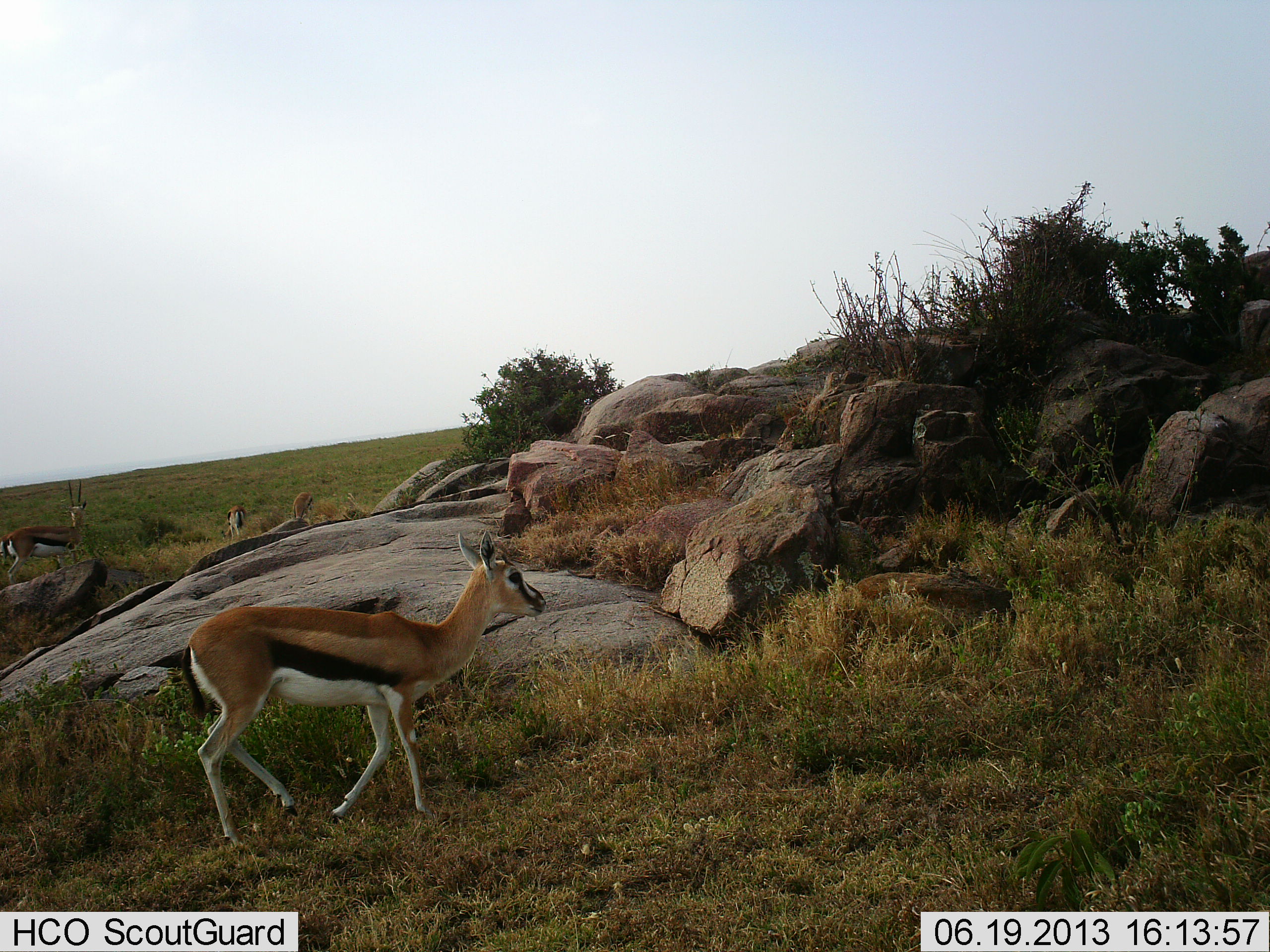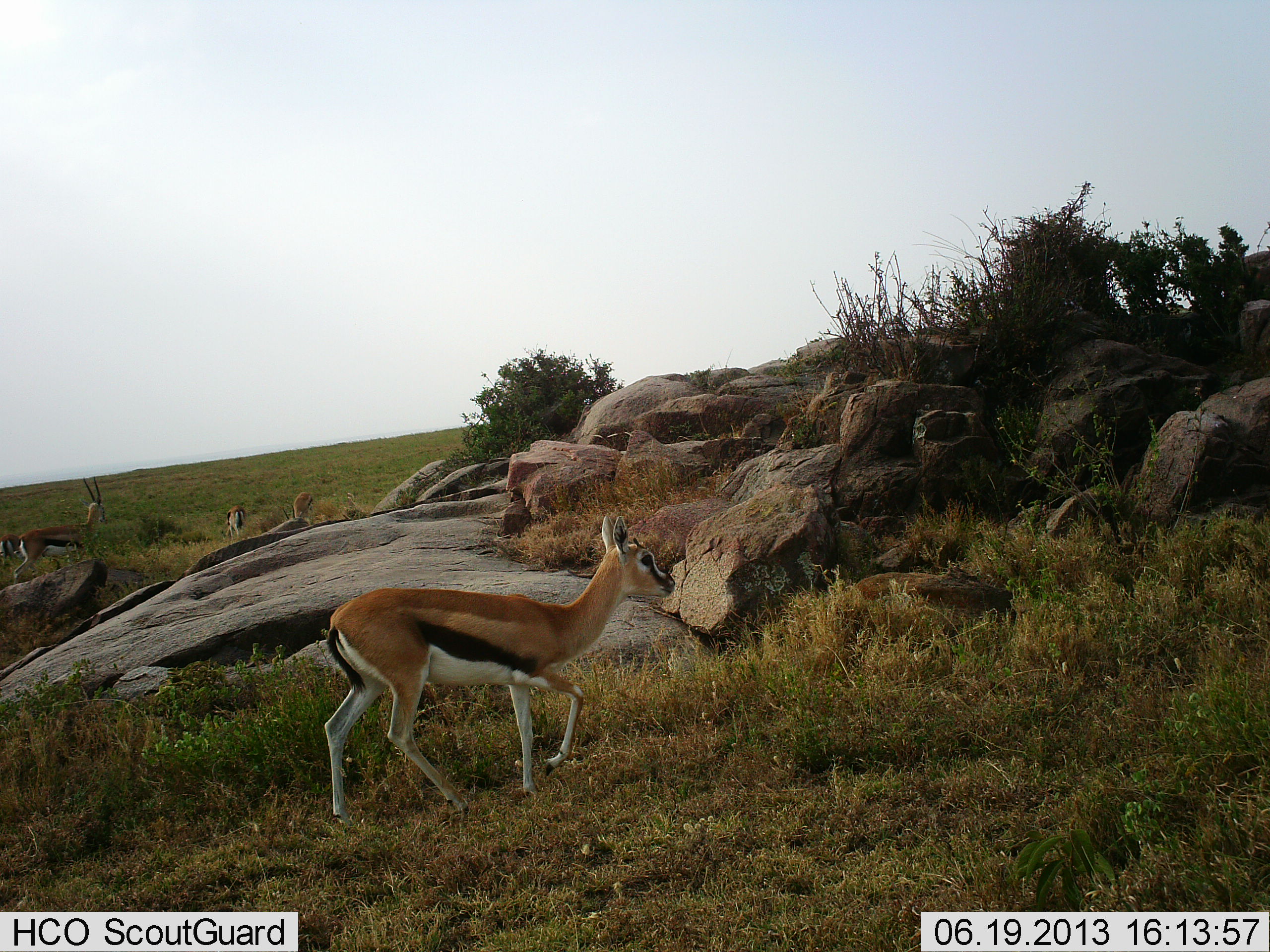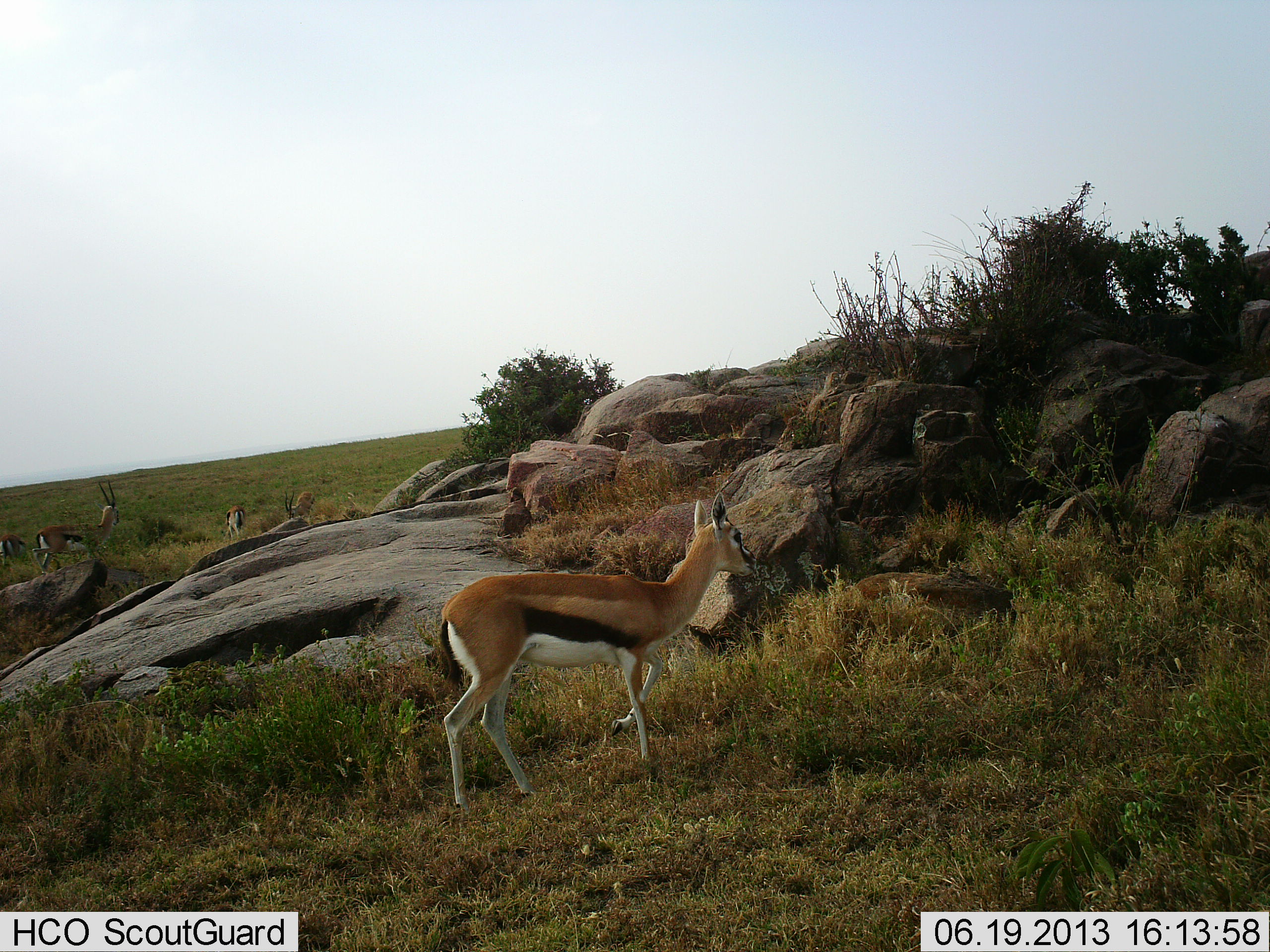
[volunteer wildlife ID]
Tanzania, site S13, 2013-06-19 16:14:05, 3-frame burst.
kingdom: Animalia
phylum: Chordata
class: Mammalia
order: Artiodactyla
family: Bovidae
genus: Eudorcas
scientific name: Eudorcas thomsonii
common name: thomson's gazelle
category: gazellethomsons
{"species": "gazellethomsons (thomson's gazelle) (Eudorcas thomsonii)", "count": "4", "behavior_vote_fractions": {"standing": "35%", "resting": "6%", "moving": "94%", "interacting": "0%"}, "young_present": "24%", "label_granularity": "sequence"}